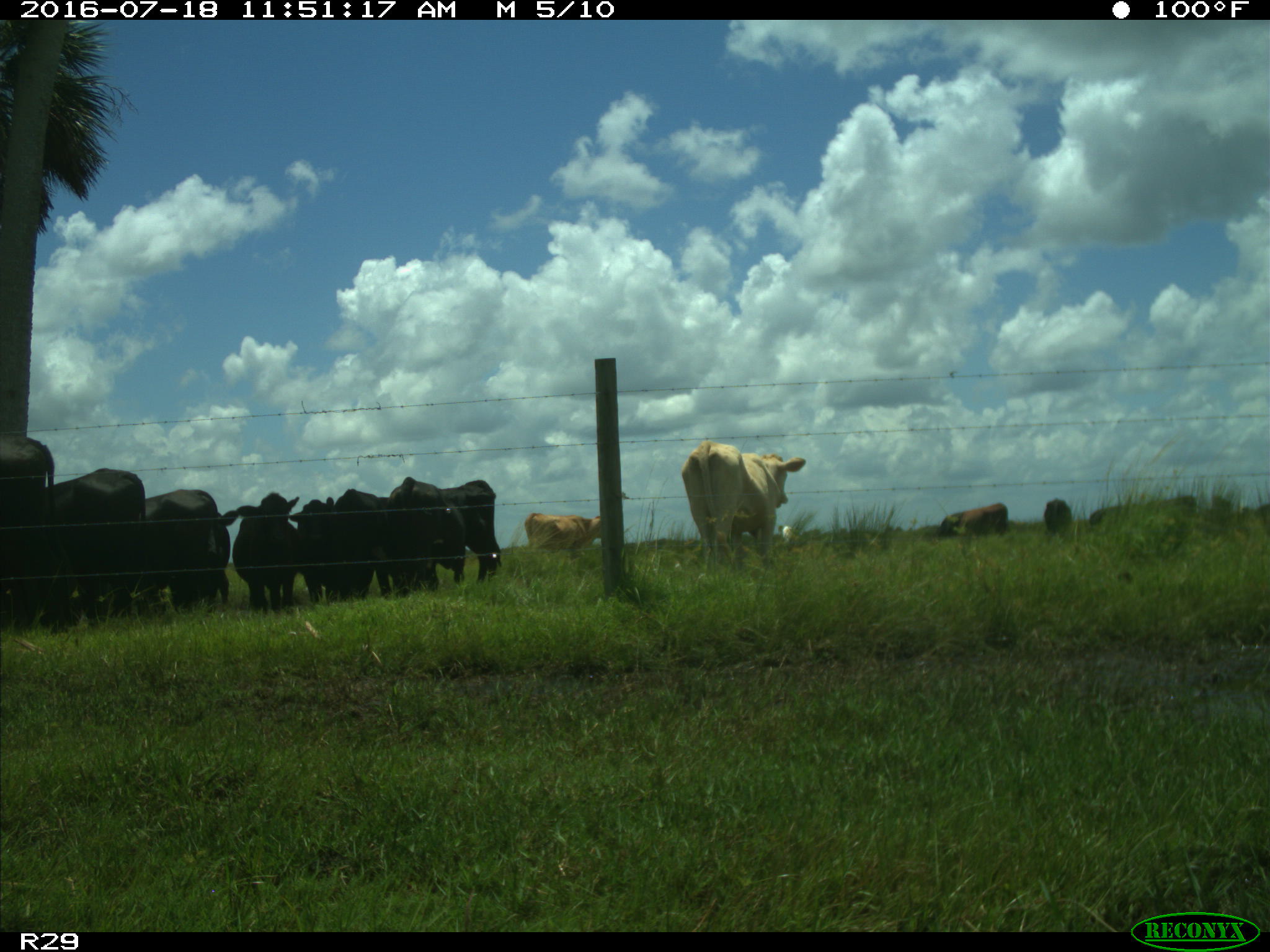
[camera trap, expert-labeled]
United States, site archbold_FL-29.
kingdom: Animalia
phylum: Chordata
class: Mammalia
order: Artiodactyla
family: Bovidae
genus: Bos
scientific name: Bos taurus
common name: domestic cow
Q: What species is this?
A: Bos taurus (domestic cow).